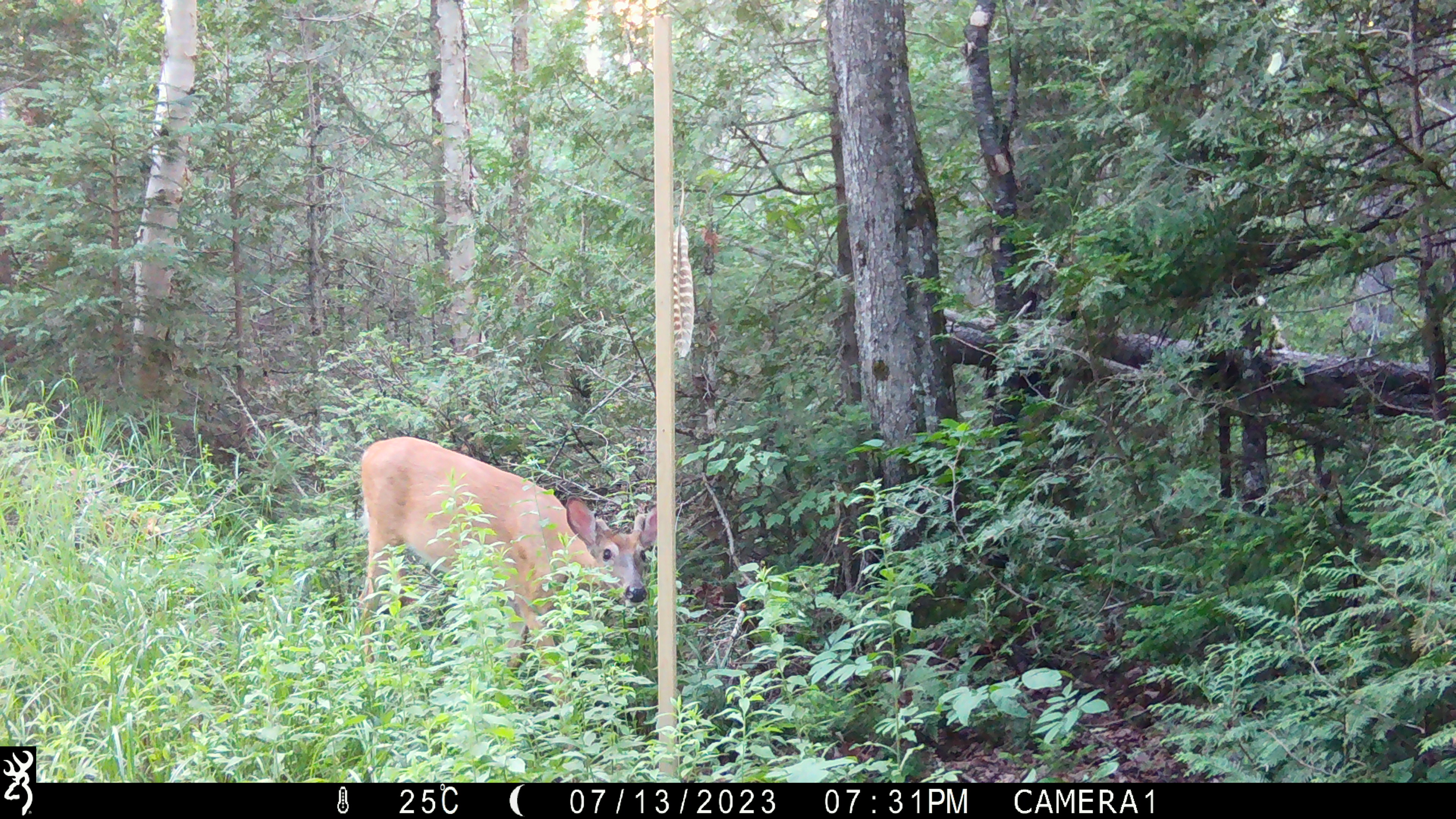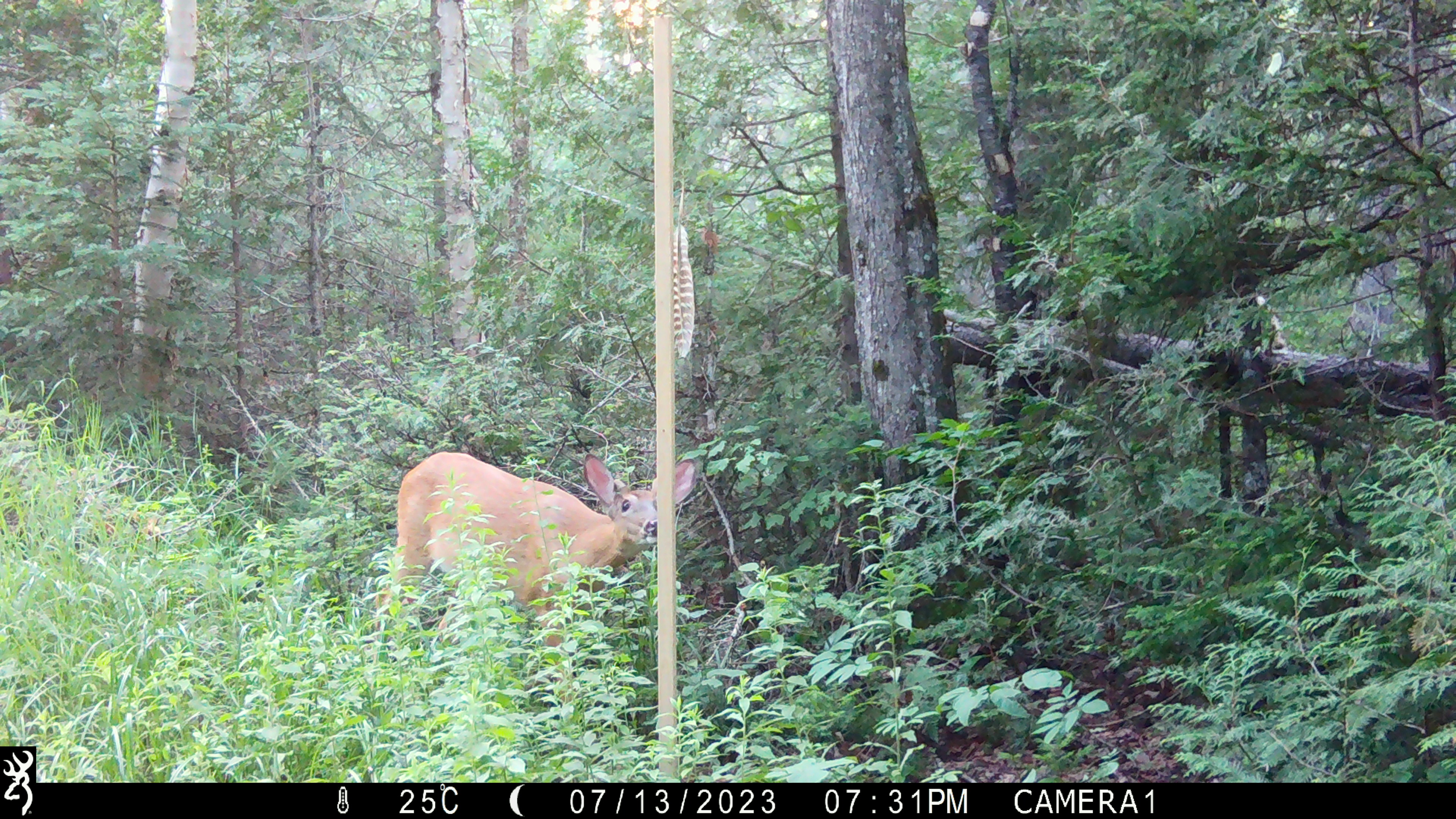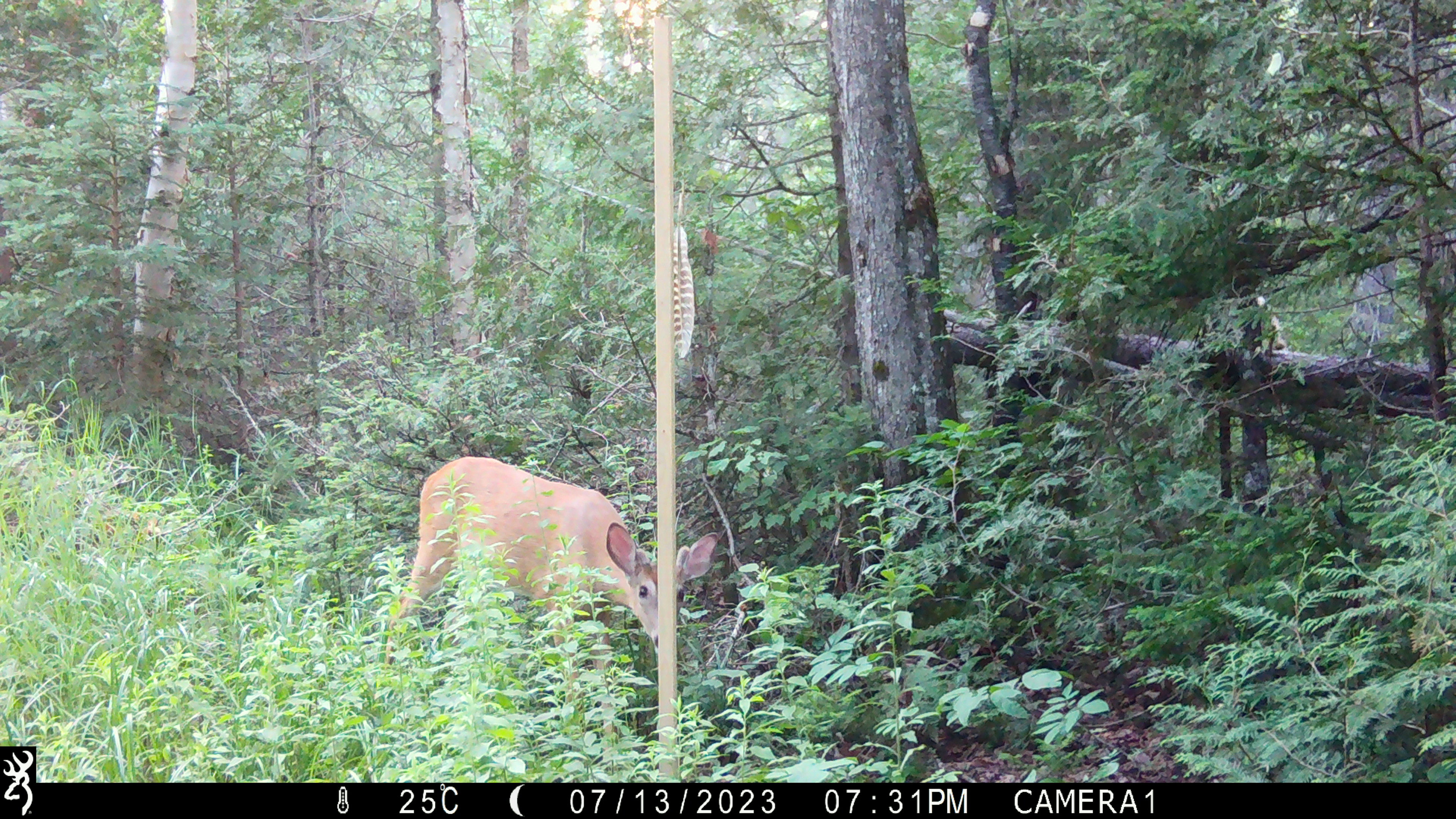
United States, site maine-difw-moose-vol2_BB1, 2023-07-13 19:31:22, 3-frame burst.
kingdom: Animalia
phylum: Chordata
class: Mammalia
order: Artiodactyla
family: Cervidae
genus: Odocoileus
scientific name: Odocoileus virginianus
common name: white-tailed deer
White-tailed deer (Odocoileus virginianus).